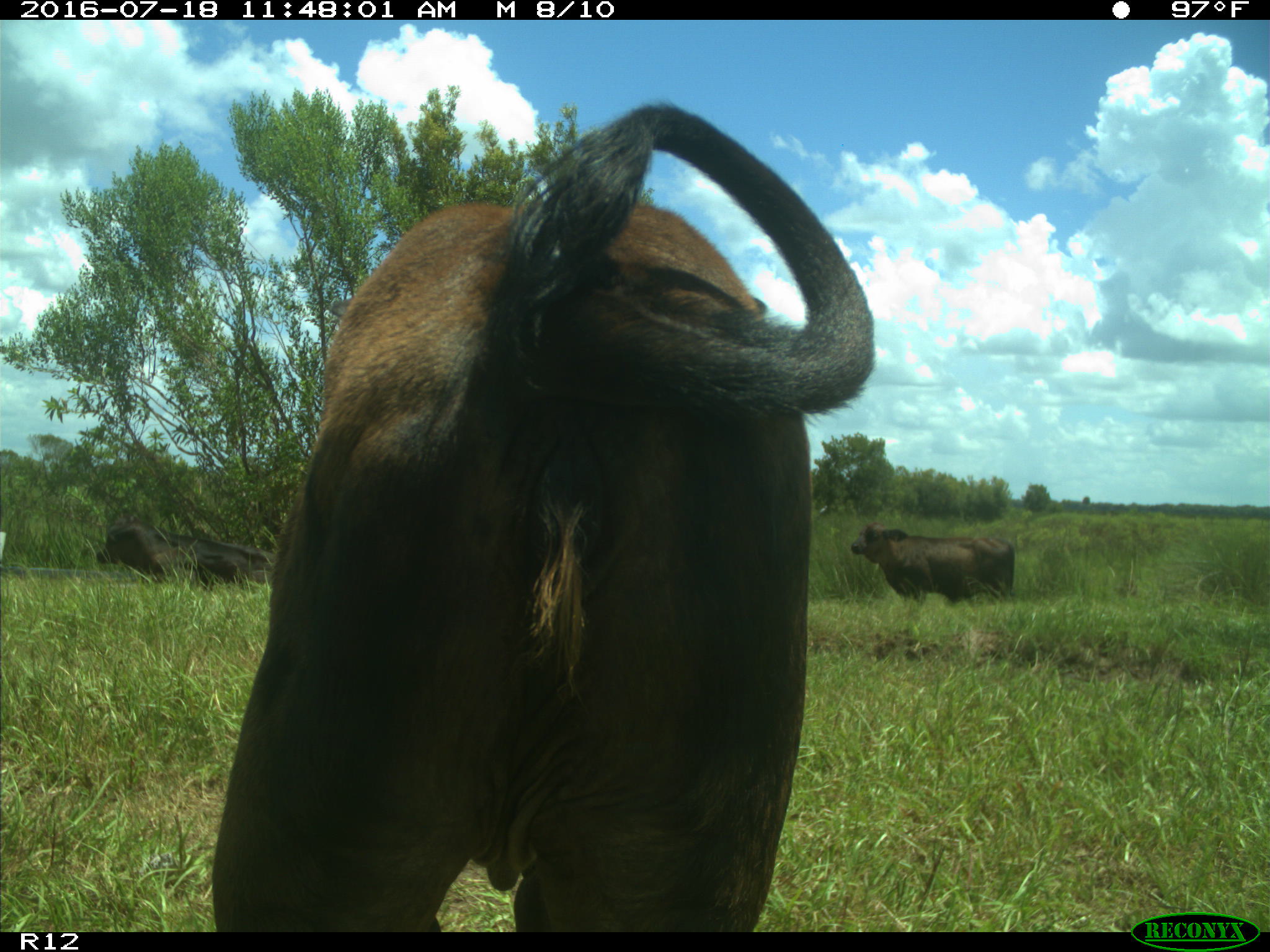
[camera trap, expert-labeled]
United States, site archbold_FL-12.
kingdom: Animalia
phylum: Chordata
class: Mammalia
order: Artiodactyla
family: Bovidae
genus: Bos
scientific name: Bos taurus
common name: domestic cow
Bos taurus (domestic cow).